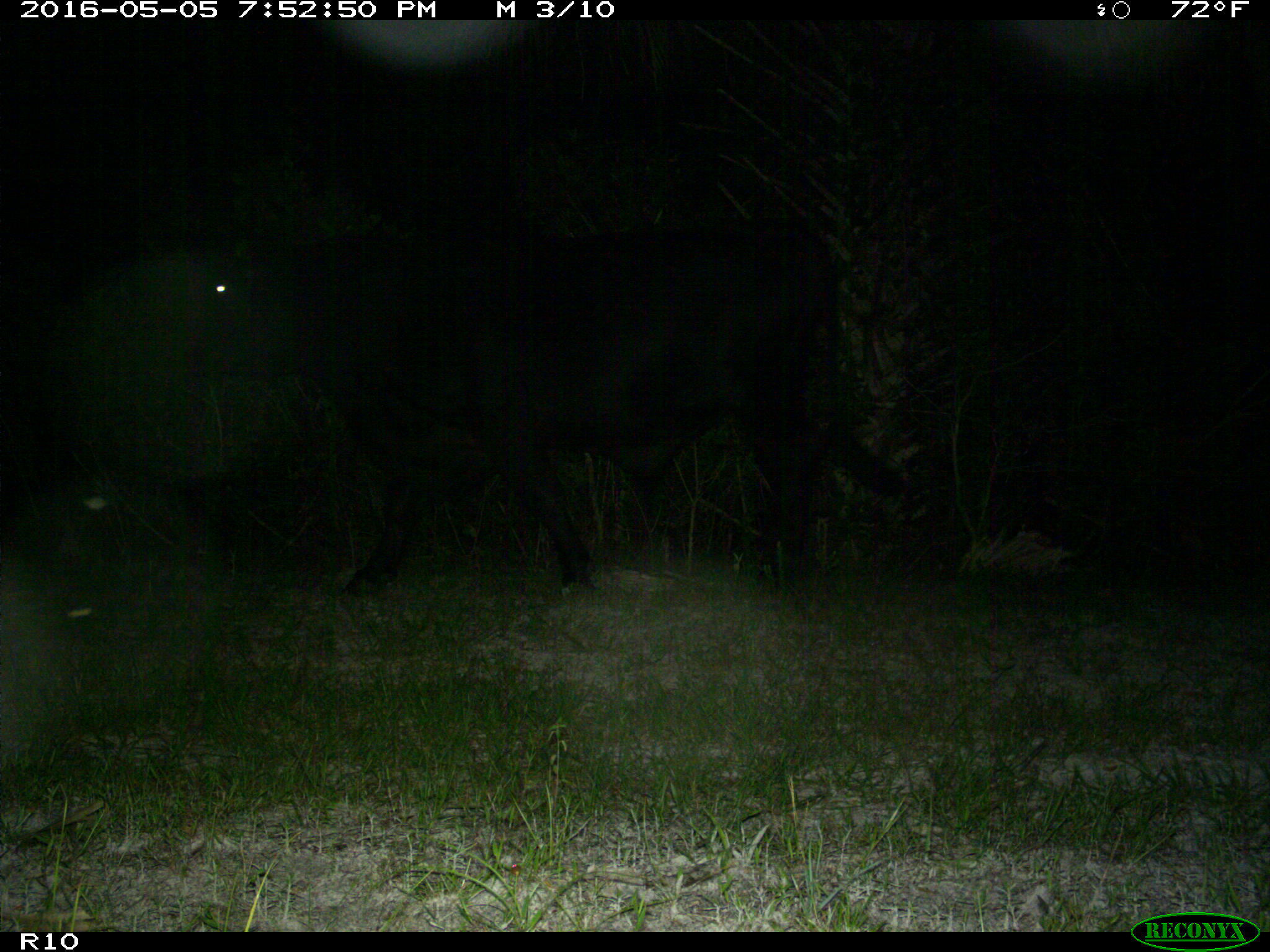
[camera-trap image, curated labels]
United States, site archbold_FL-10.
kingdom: Animalia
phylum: Chordata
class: Mammalia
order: Artiodactyla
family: Bovidae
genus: Bos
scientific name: Bos taurus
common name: domestic cow